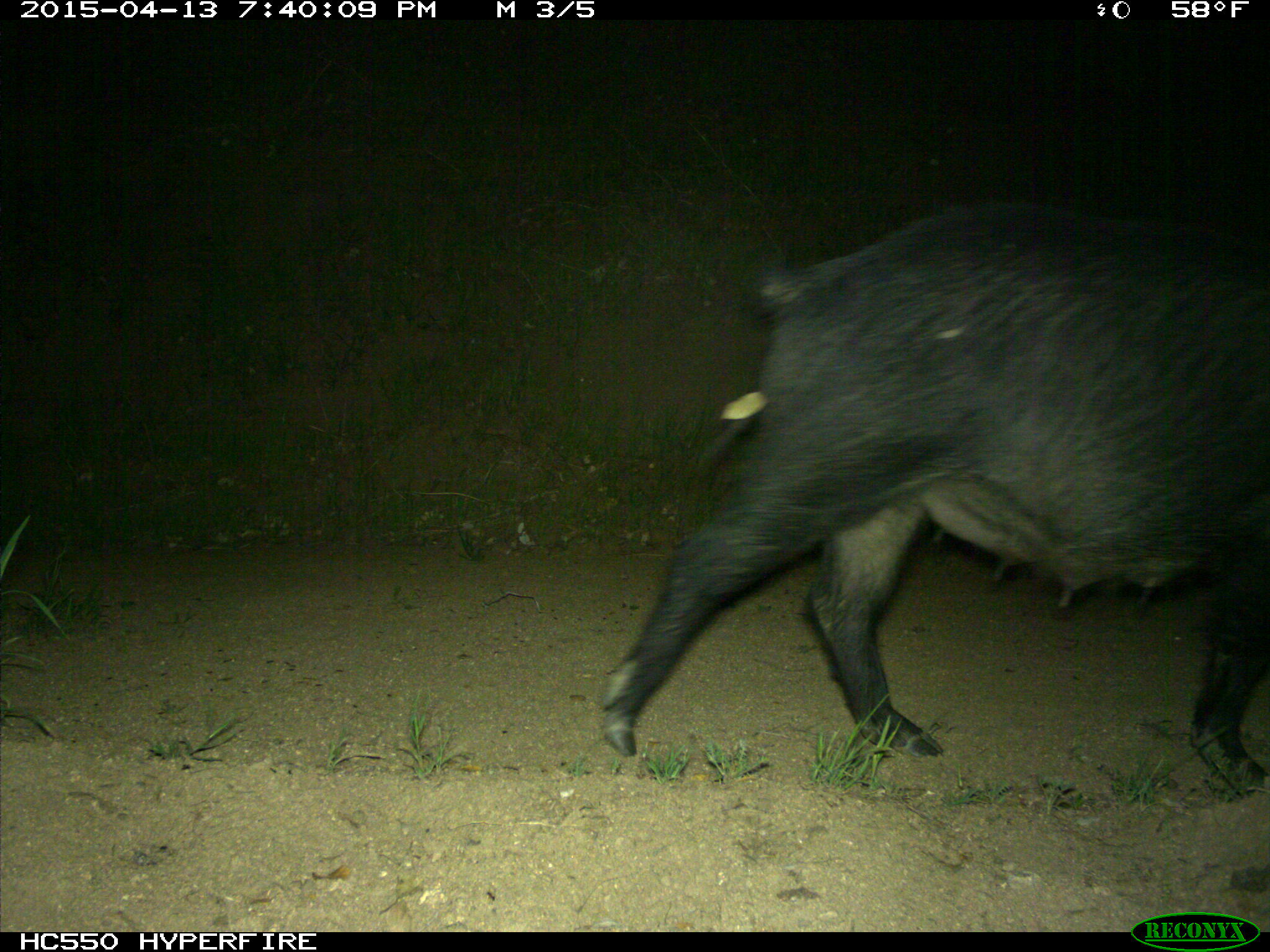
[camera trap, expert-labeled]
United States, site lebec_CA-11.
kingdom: Animalia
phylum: Chordata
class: Mammalia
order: Artiodactyla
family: Suidae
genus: Sus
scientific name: Sus scrofa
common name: wild boar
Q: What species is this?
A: Sus scrofa (wild boar).